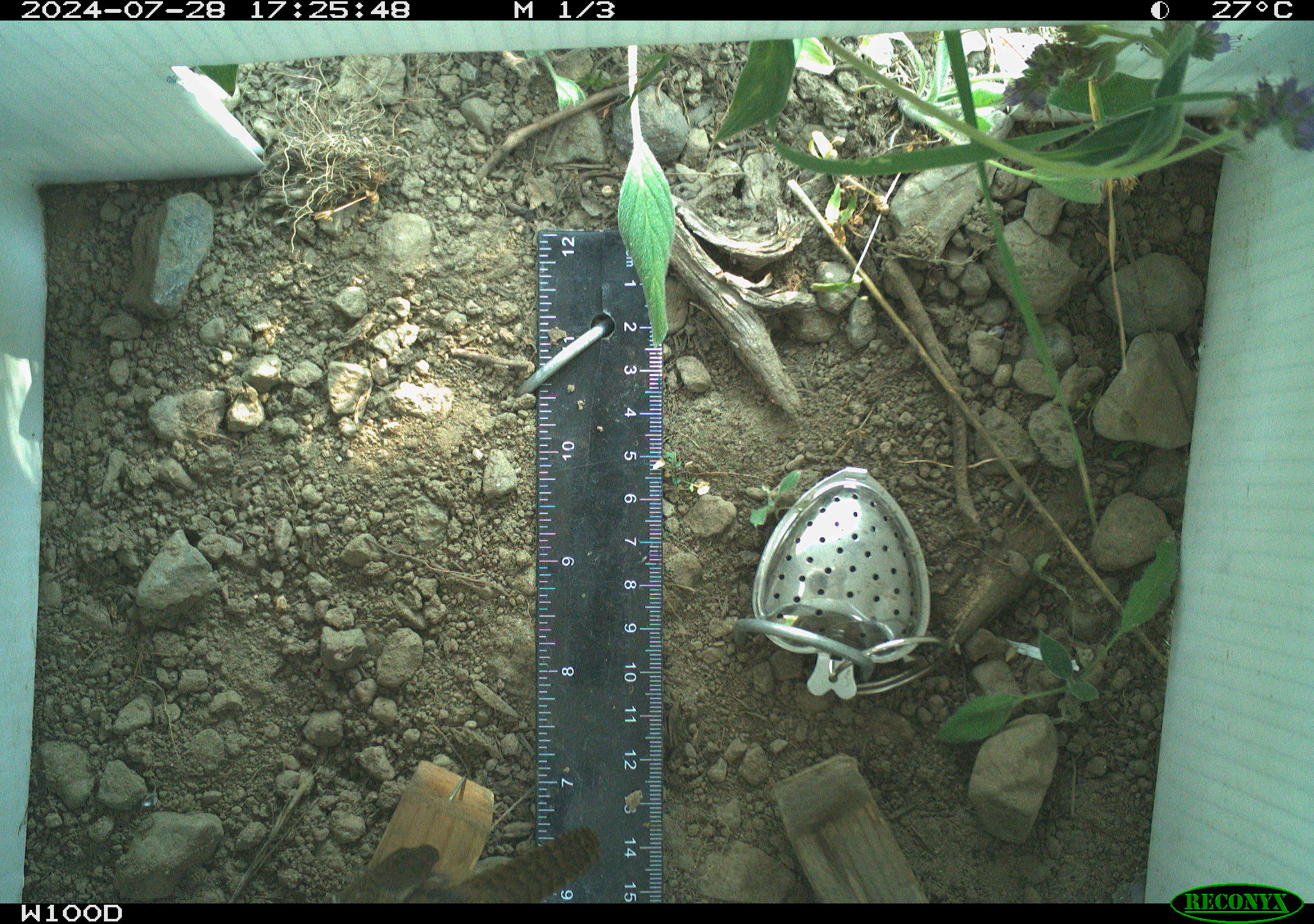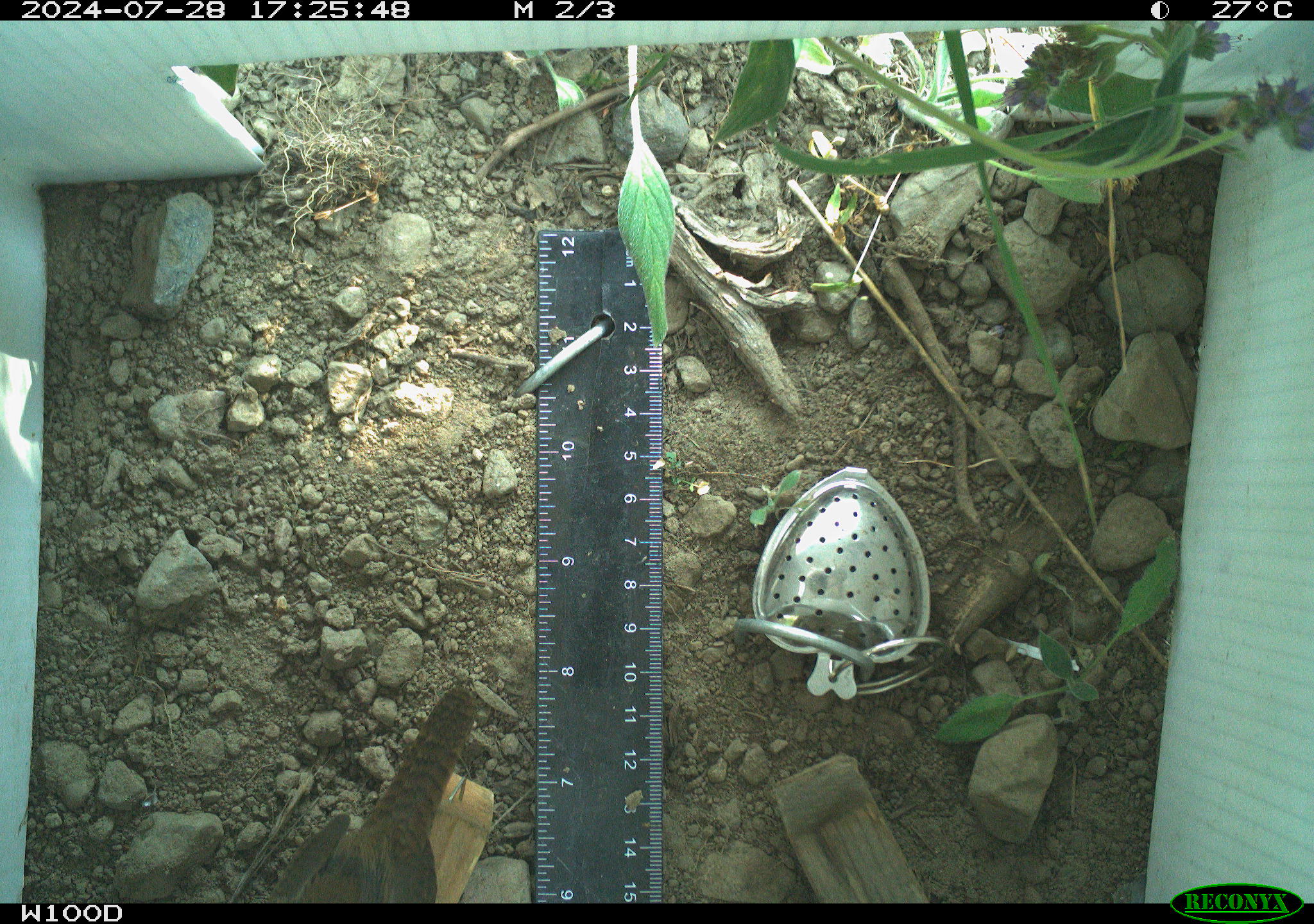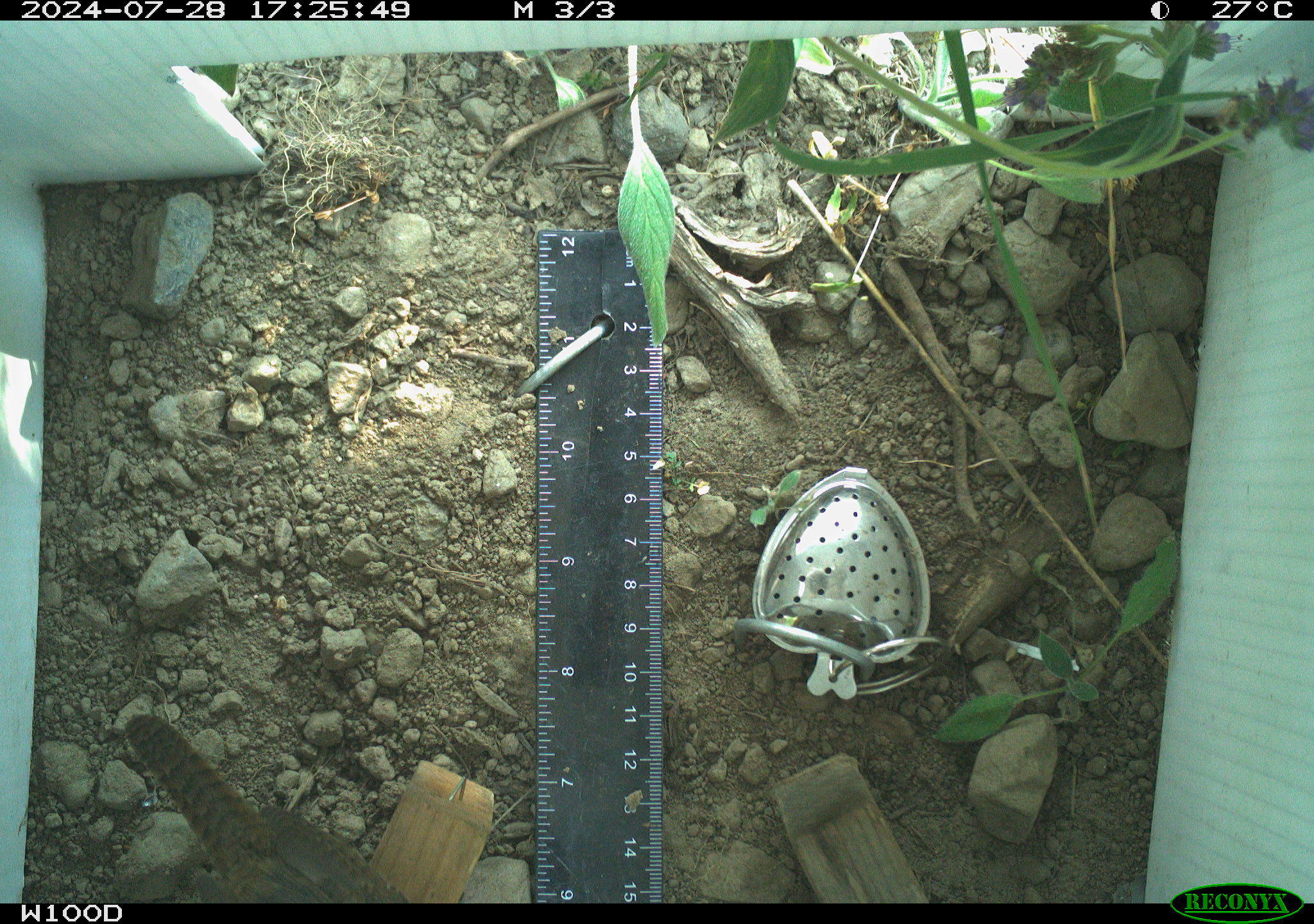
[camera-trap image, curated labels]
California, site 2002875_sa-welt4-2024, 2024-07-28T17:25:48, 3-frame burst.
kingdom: Animalia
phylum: Chordata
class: Aves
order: Passeriformes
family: Troglodytidae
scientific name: Troglodytidae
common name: wren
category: troglodytidae family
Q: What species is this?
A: Troglodytidae family (wren) (Troglodytidae).